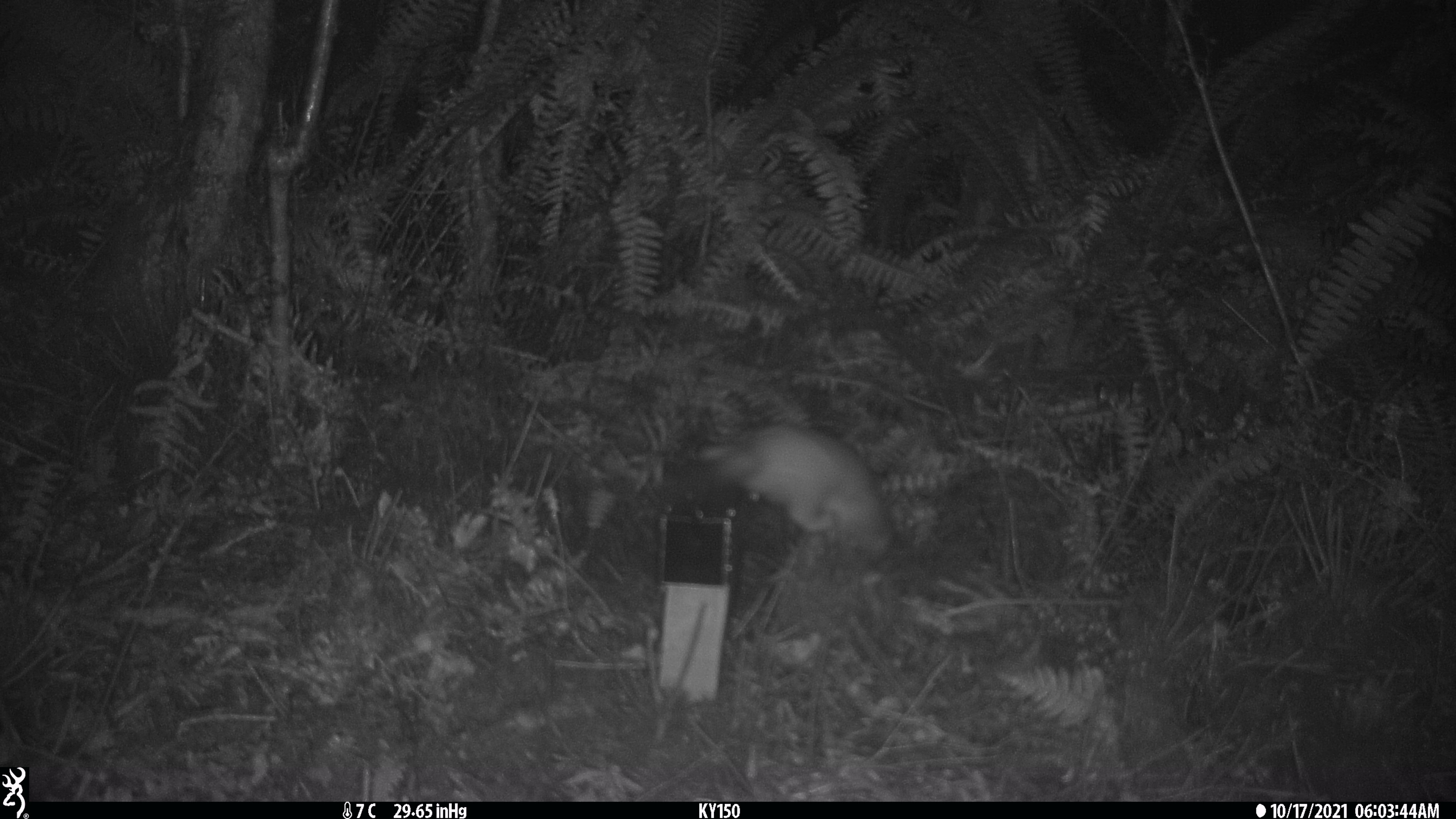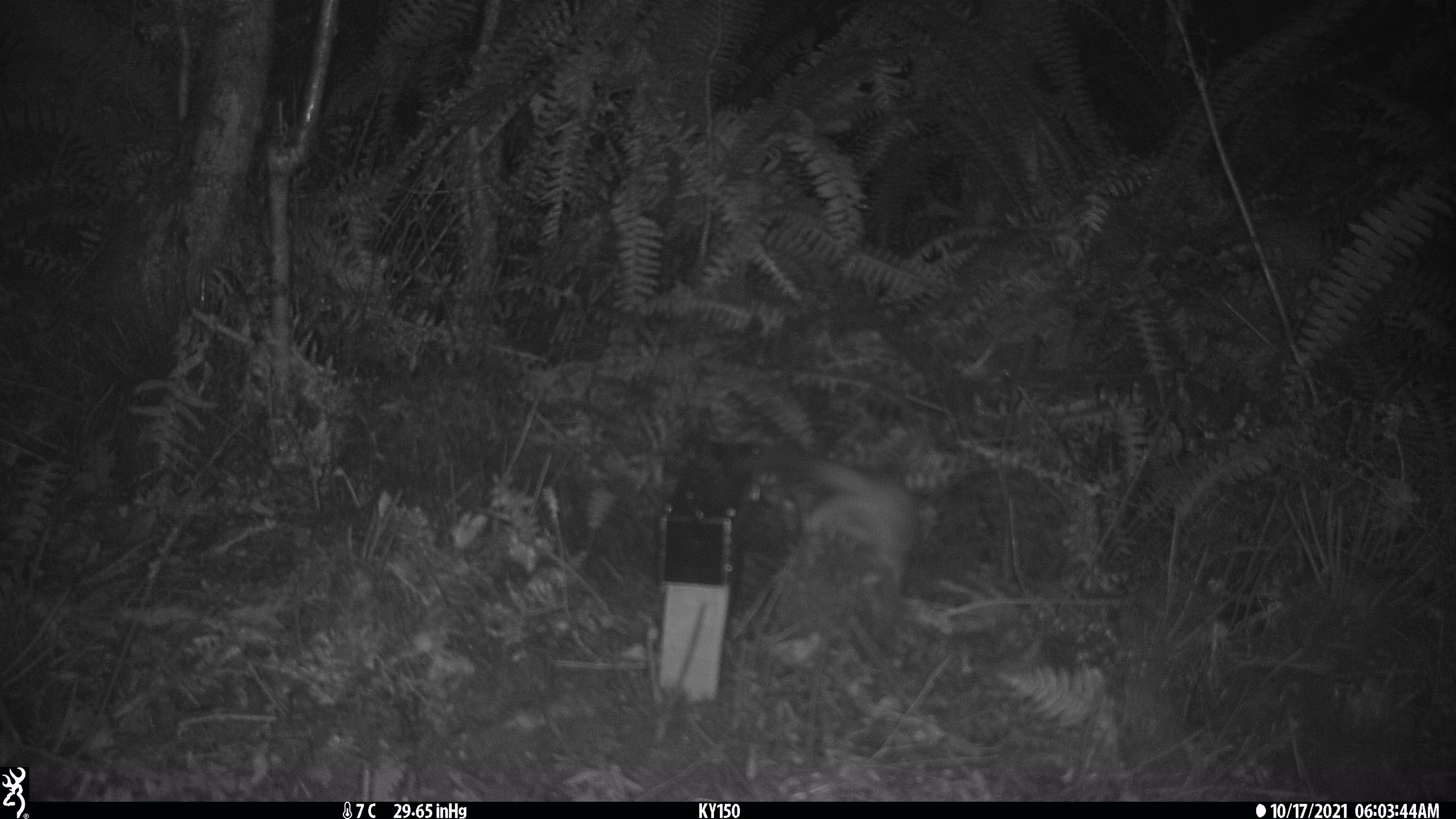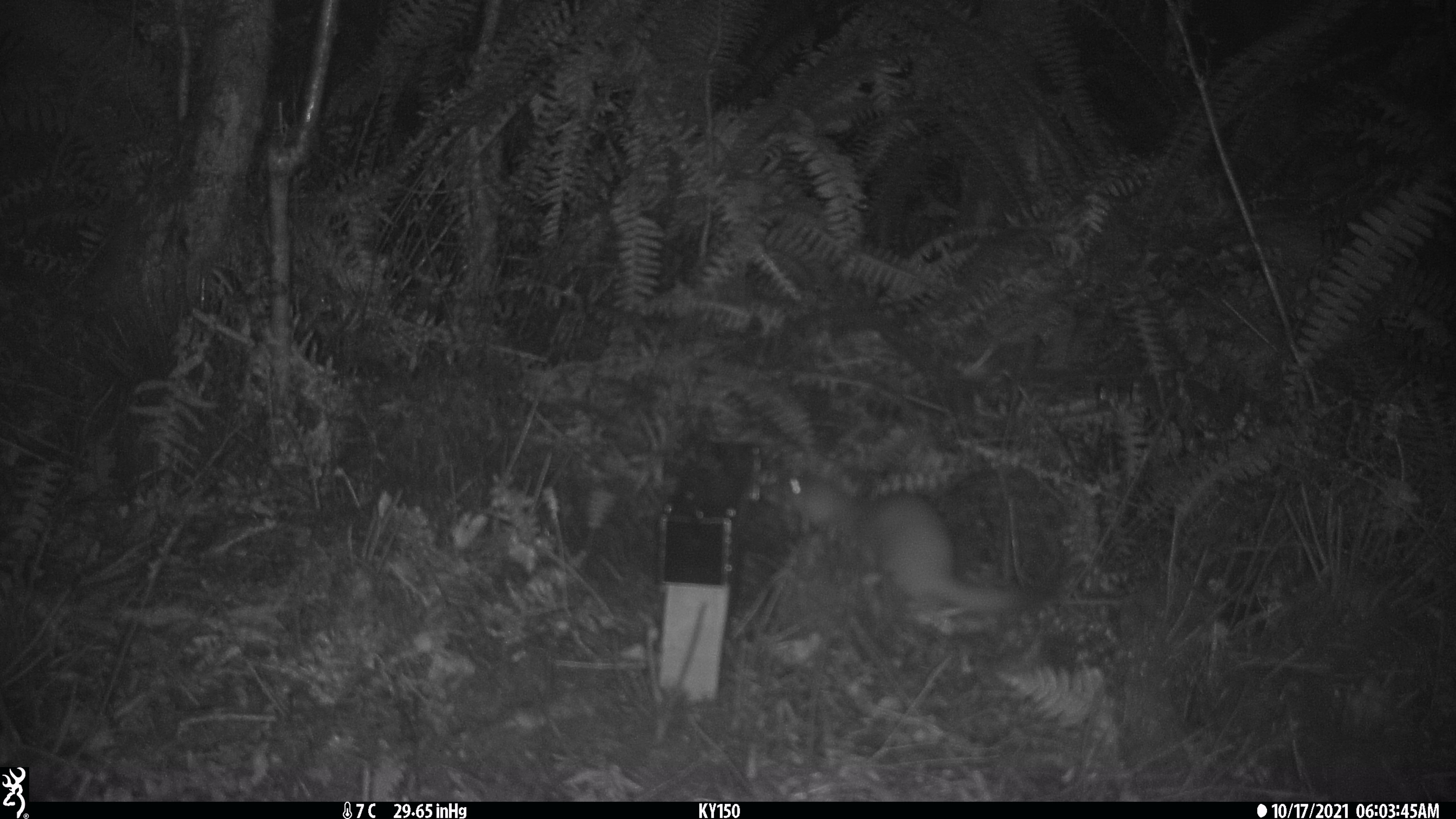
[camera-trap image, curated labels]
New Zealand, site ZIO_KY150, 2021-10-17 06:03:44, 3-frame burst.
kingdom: Animalia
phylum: Chordata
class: Mammalia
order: Carnivora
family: Mustelidae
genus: Mustela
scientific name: Mustela erminea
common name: stoat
Stoat (Mustela erminea).